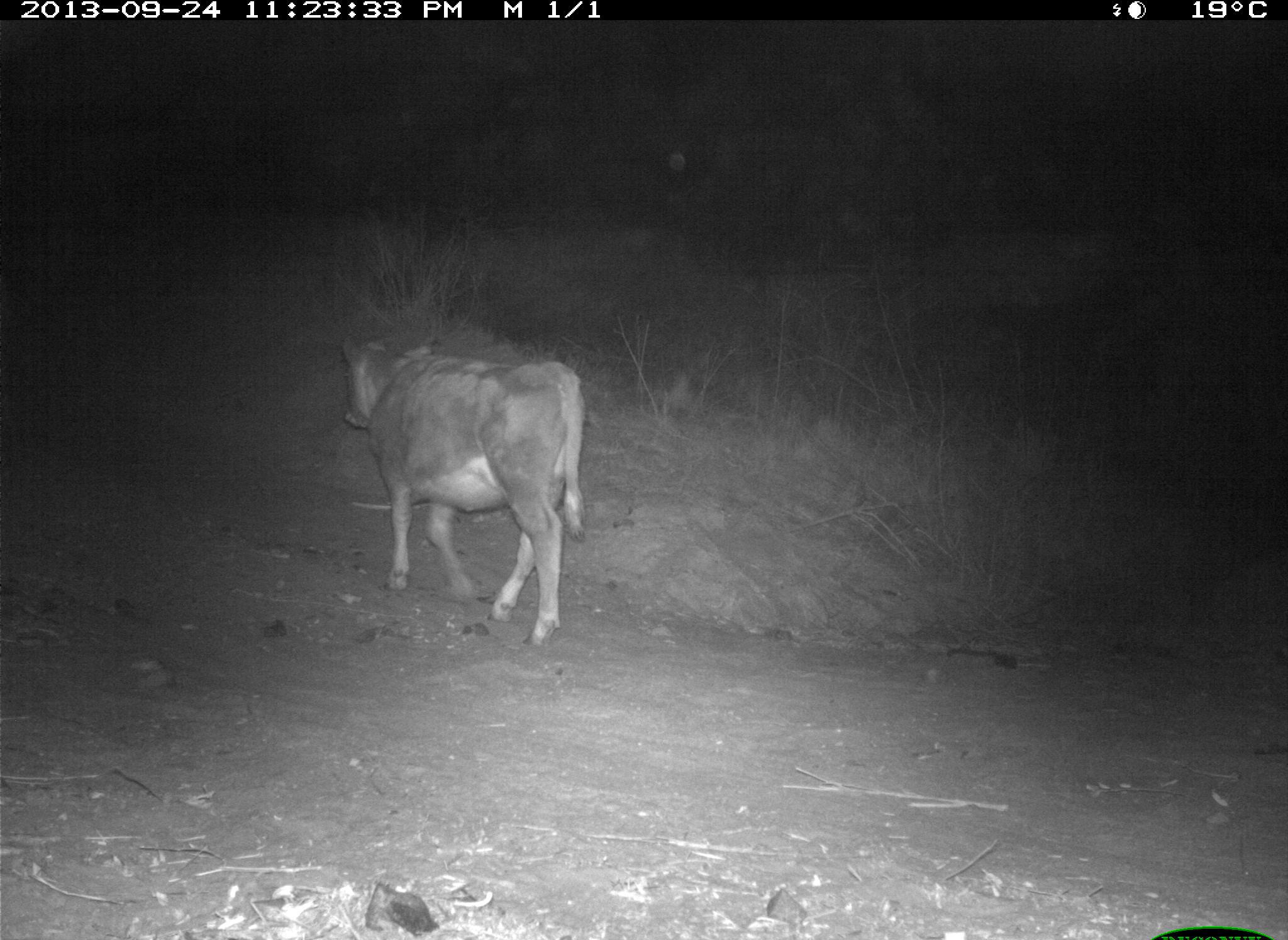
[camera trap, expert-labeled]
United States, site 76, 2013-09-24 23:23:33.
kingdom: Animalia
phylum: Chordata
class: Mammalia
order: Artiodactyla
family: Bovidae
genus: Bos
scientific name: Bos taurus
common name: cow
Cow (Bos taurus).